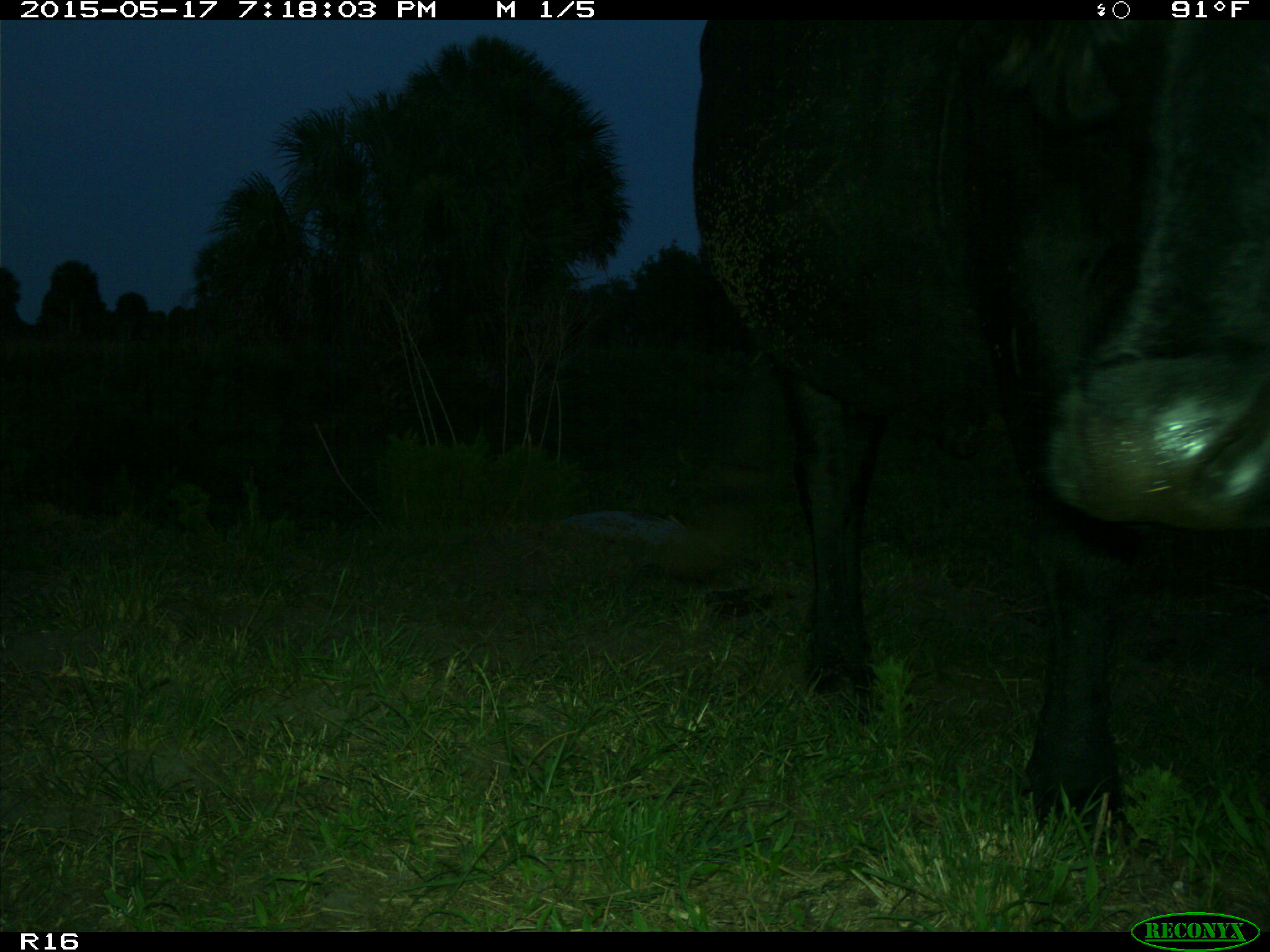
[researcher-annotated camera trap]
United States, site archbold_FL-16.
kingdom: Animalia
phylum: Chordata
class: Mammalia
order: Artiodactyla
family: Bovidae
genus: Bos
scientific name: Bos taurus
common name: domestic cow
Bos taurus (domestic cow).